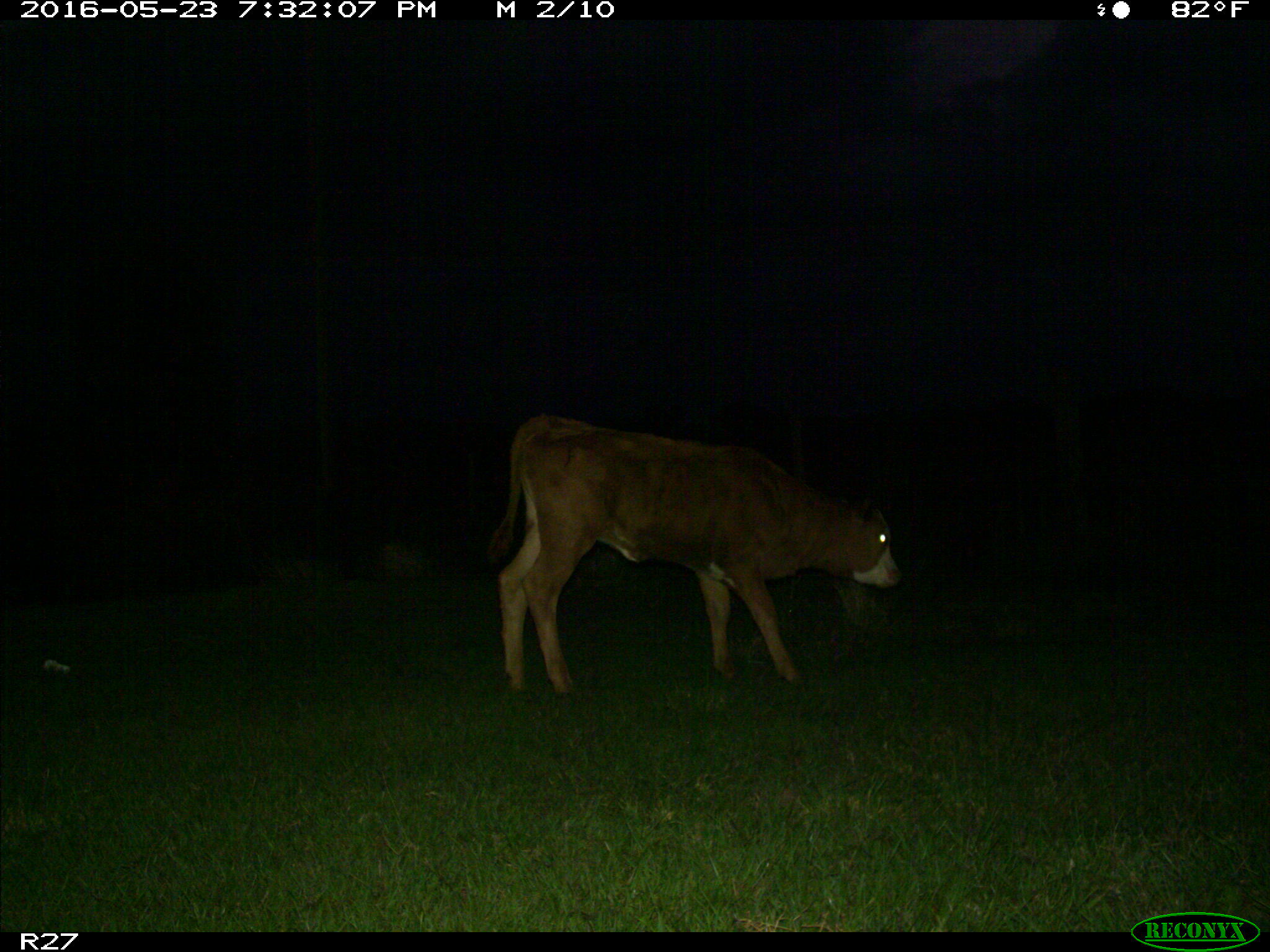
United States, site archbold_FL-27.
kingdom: Animalia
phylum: Chordata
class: Mammalia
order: Artiodactyla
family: Bovidae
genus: Bos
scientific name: Bos taurus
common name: domestic cow